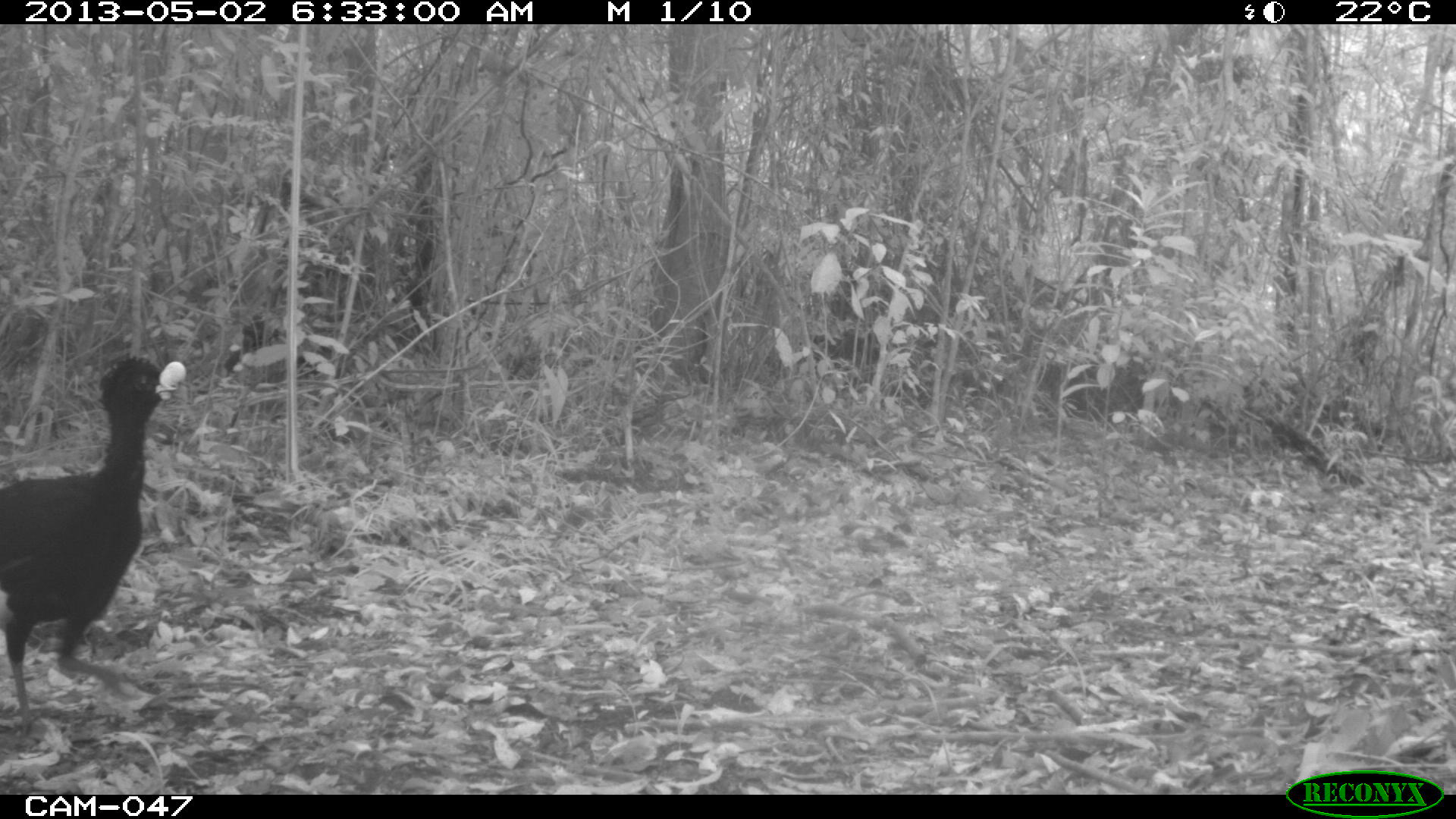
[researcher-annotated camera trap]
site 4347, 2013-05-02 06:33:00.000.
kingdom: Animalia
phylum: Chordata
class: Aves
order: Galliformes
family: Cracidae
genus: Crax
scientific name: Crax rubra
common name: great curassow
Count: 1.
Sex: male.